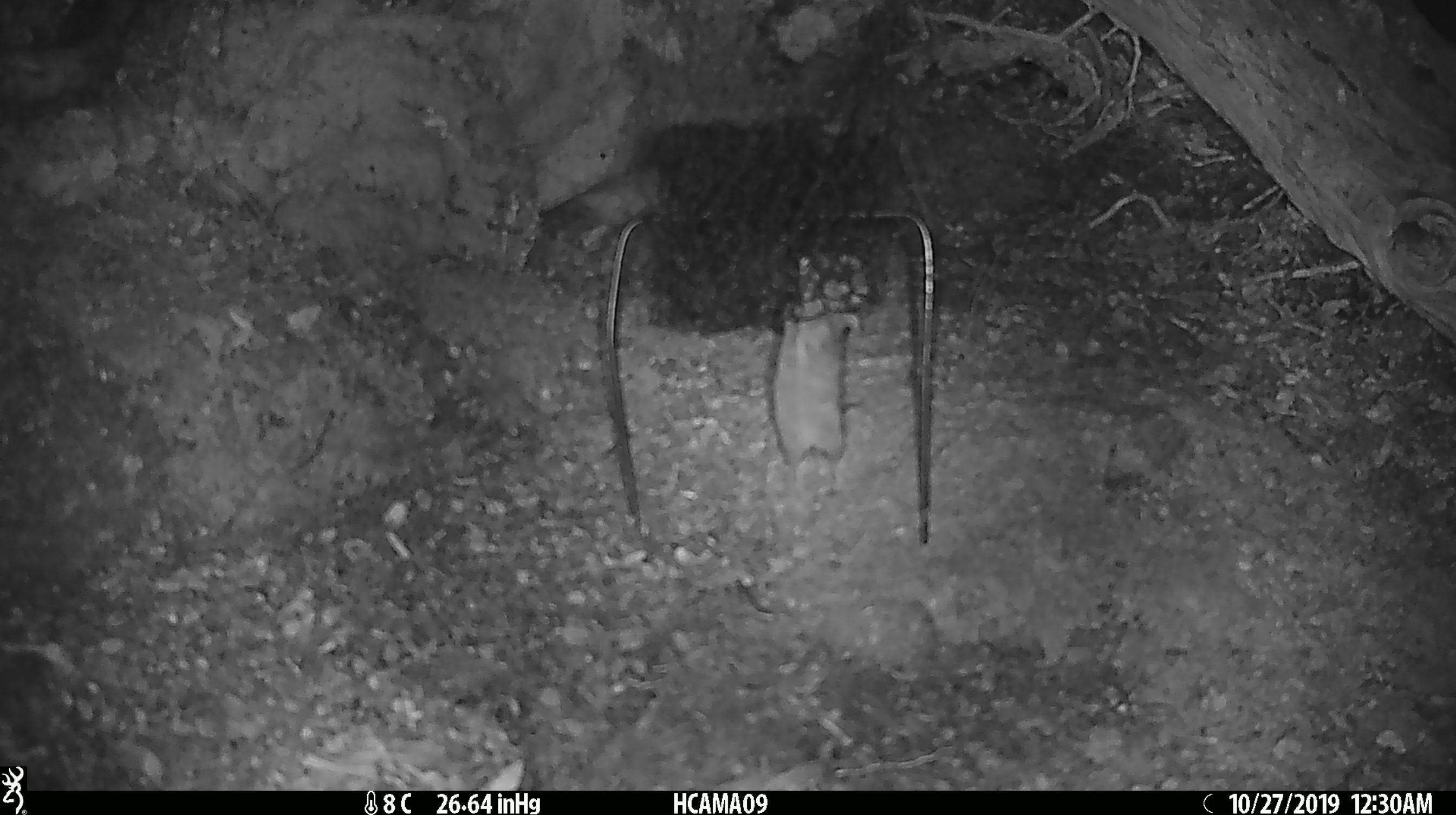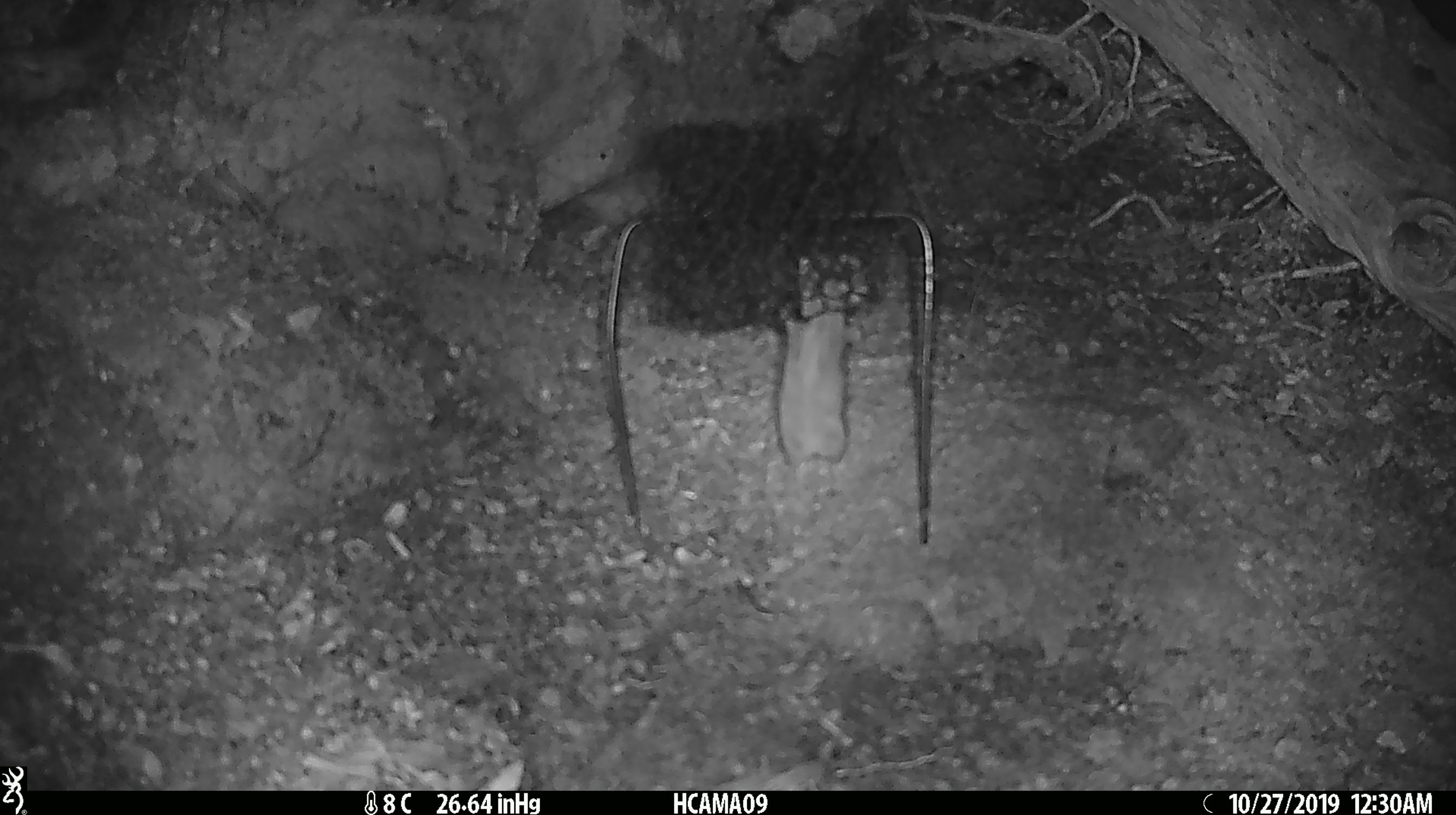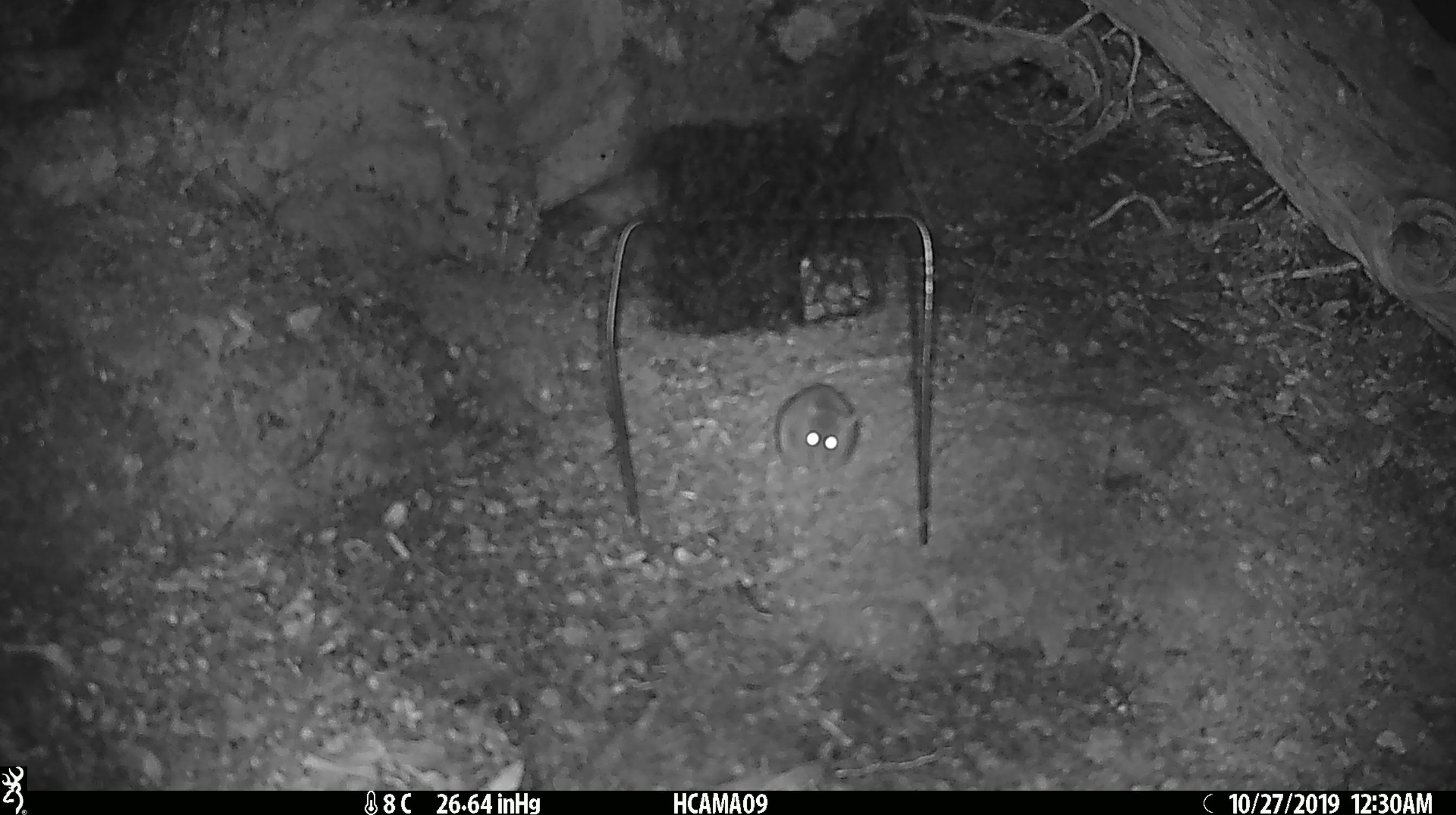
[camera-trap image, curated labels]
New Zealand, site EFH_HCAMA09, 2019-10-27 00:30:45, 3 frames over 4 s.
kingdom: Animalia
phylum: Chordata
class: Mammalia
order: Rodentia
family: Muridae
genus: Mus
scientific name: Mus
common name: mouse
Mouse (Mus).